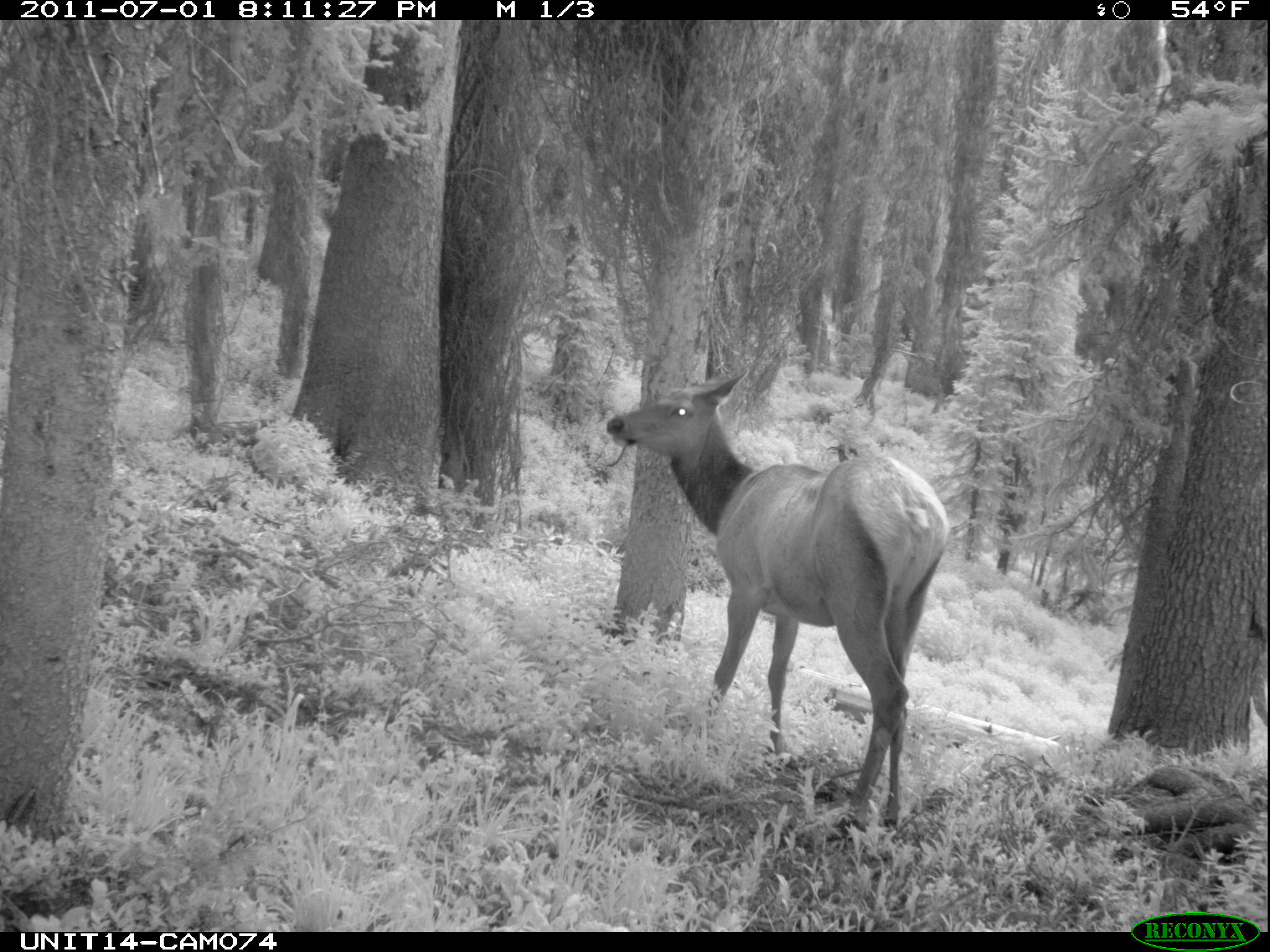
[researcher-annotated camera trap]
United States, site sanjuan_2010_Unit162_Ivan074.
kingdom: Animalia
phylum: Chordata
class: Mammalia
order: Artiodactyla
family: Cervidae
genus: Cervus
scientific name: Cervus elaphus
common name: red deer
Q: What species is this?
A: Cervus elaphus (red deer).